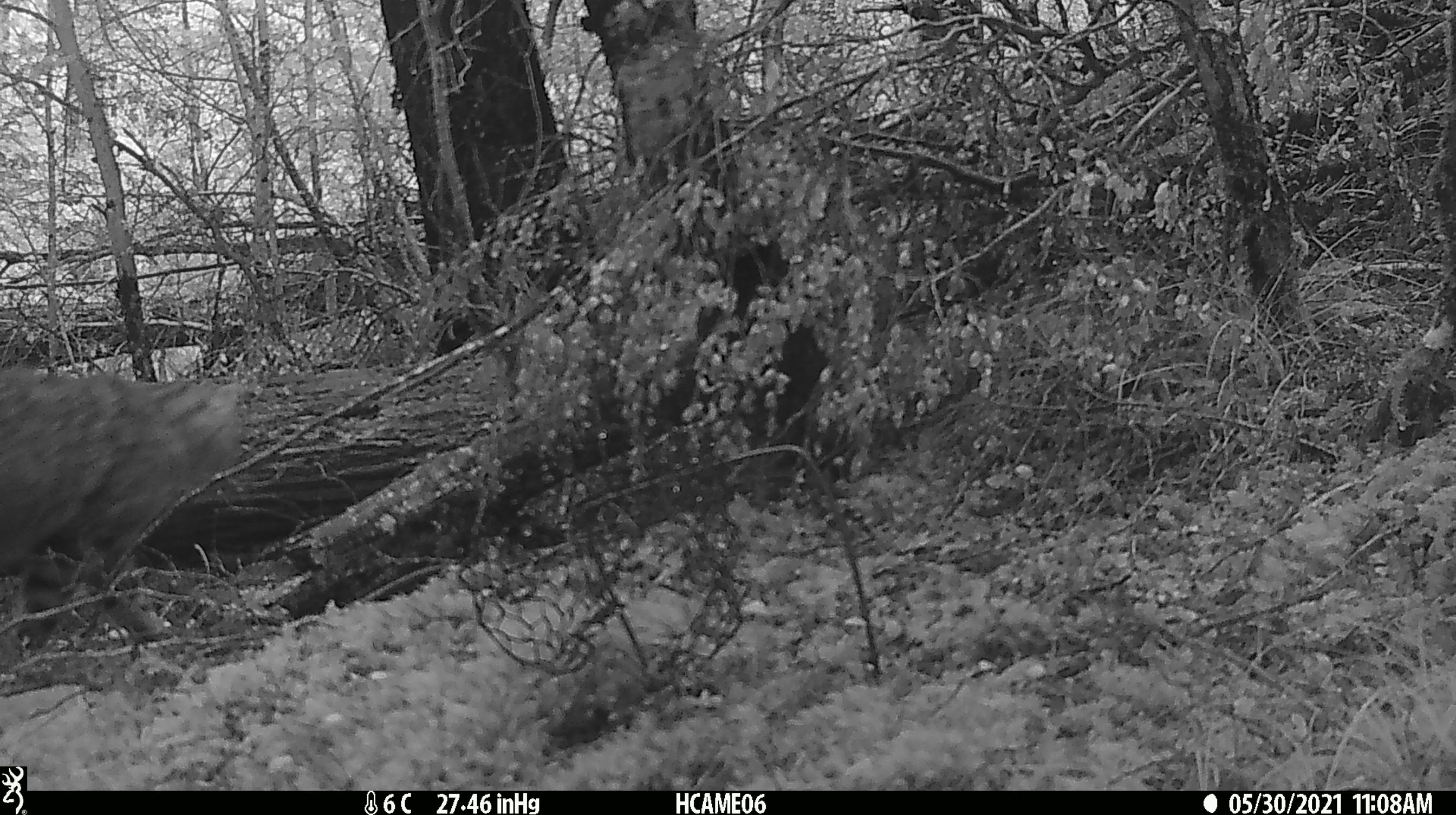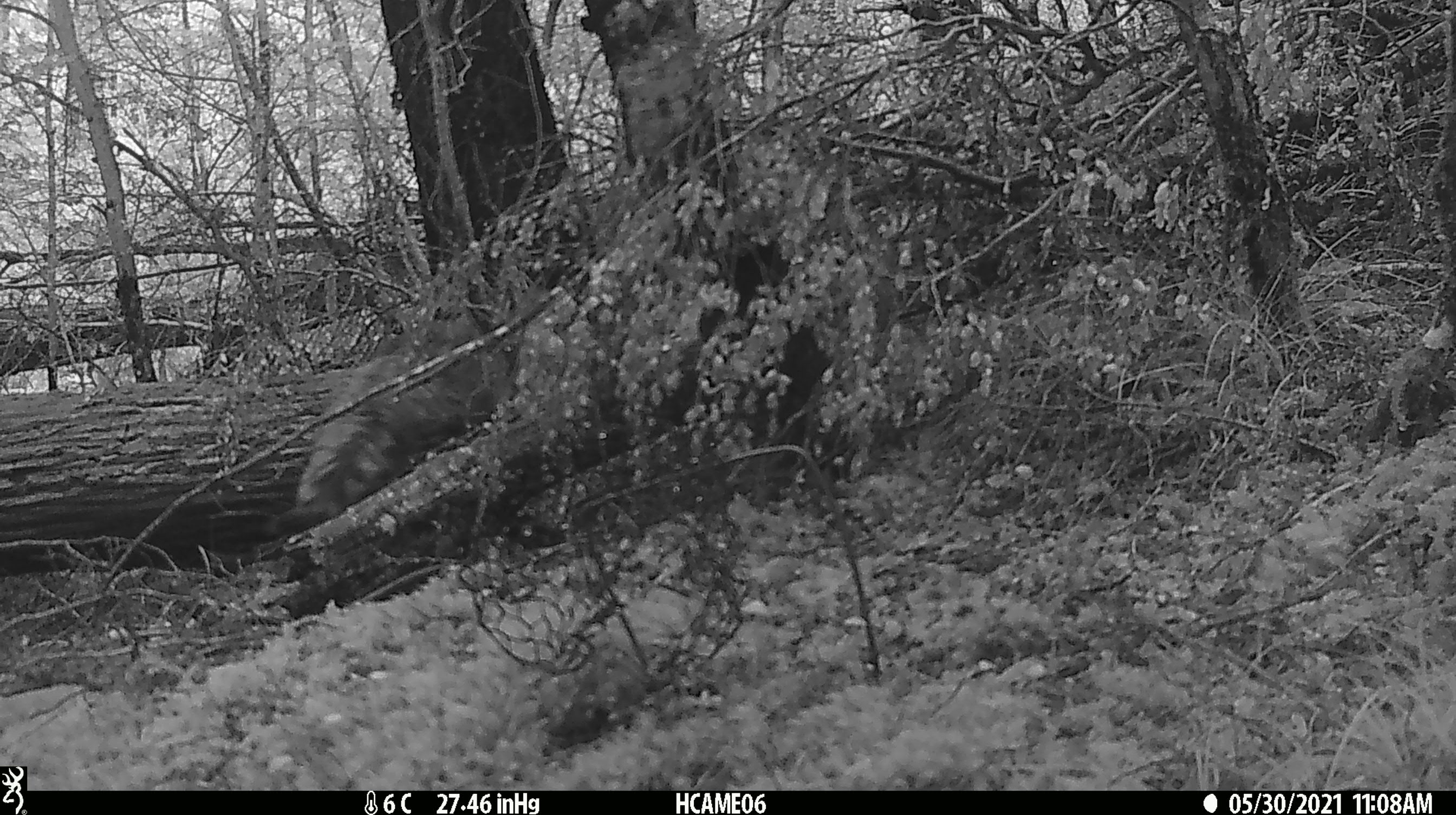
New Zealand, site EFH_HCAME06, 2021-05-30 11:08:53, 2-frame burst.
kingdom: Animalia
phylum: Chordata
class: Mammalia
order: Carnivora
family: Felidae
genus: Felis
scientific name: Felis catus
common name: domestic cat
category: cat